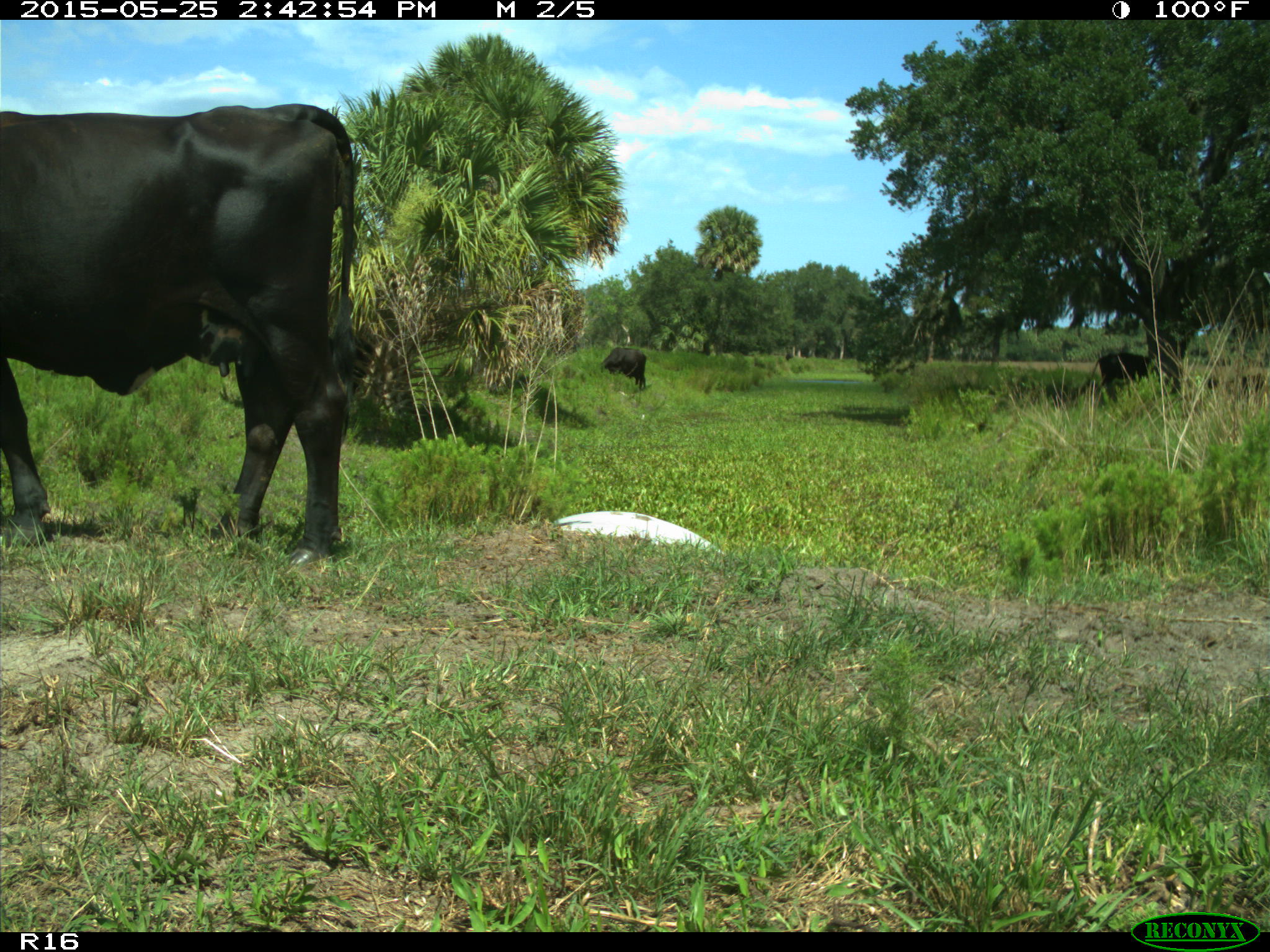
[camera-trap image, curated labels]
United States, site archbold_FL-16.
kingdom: Animalia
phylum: Chordata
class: Mammalia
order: Artiodactyla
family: Bovidae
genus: Bos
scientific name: Bos taurus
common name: domestic cow